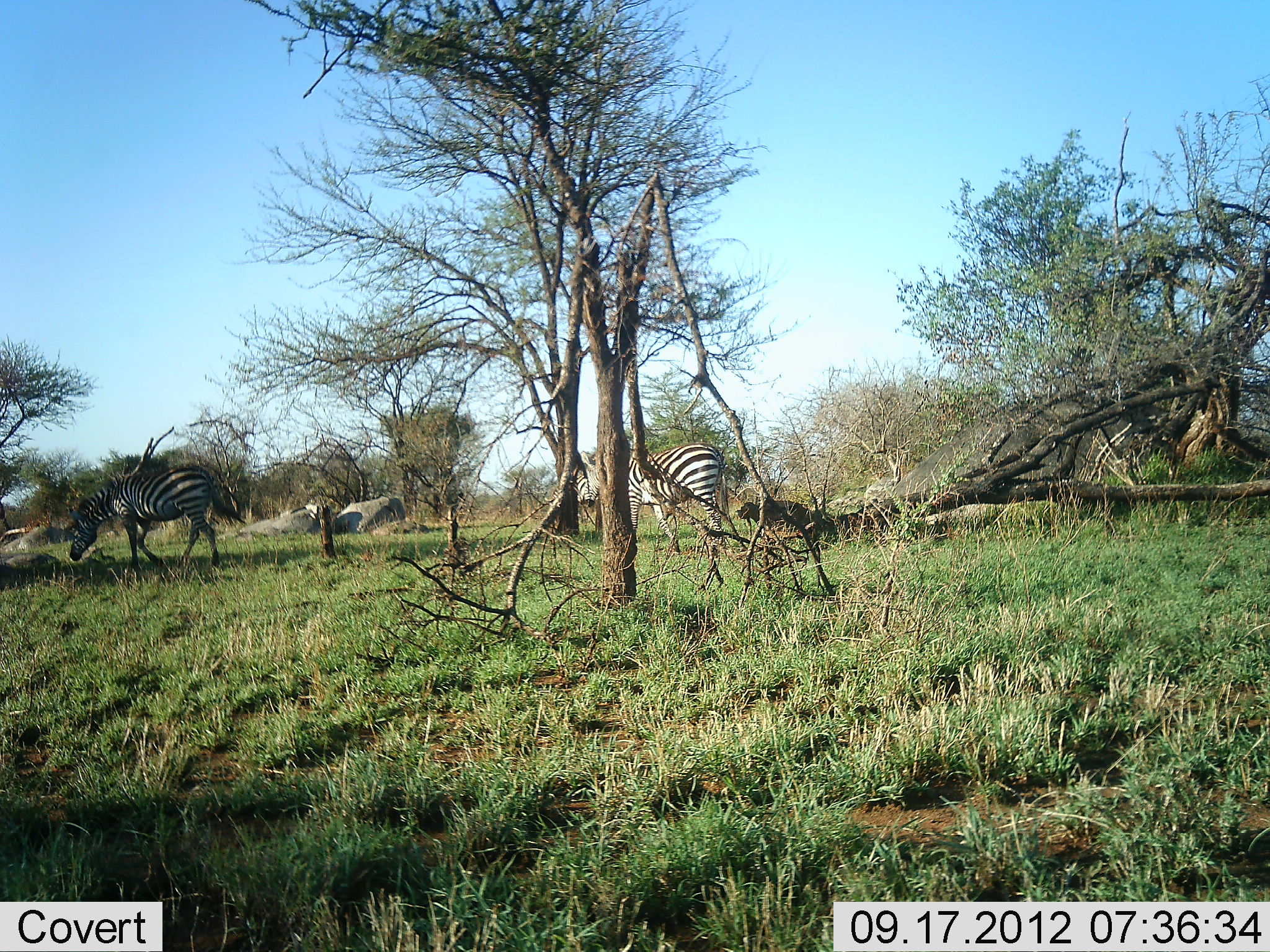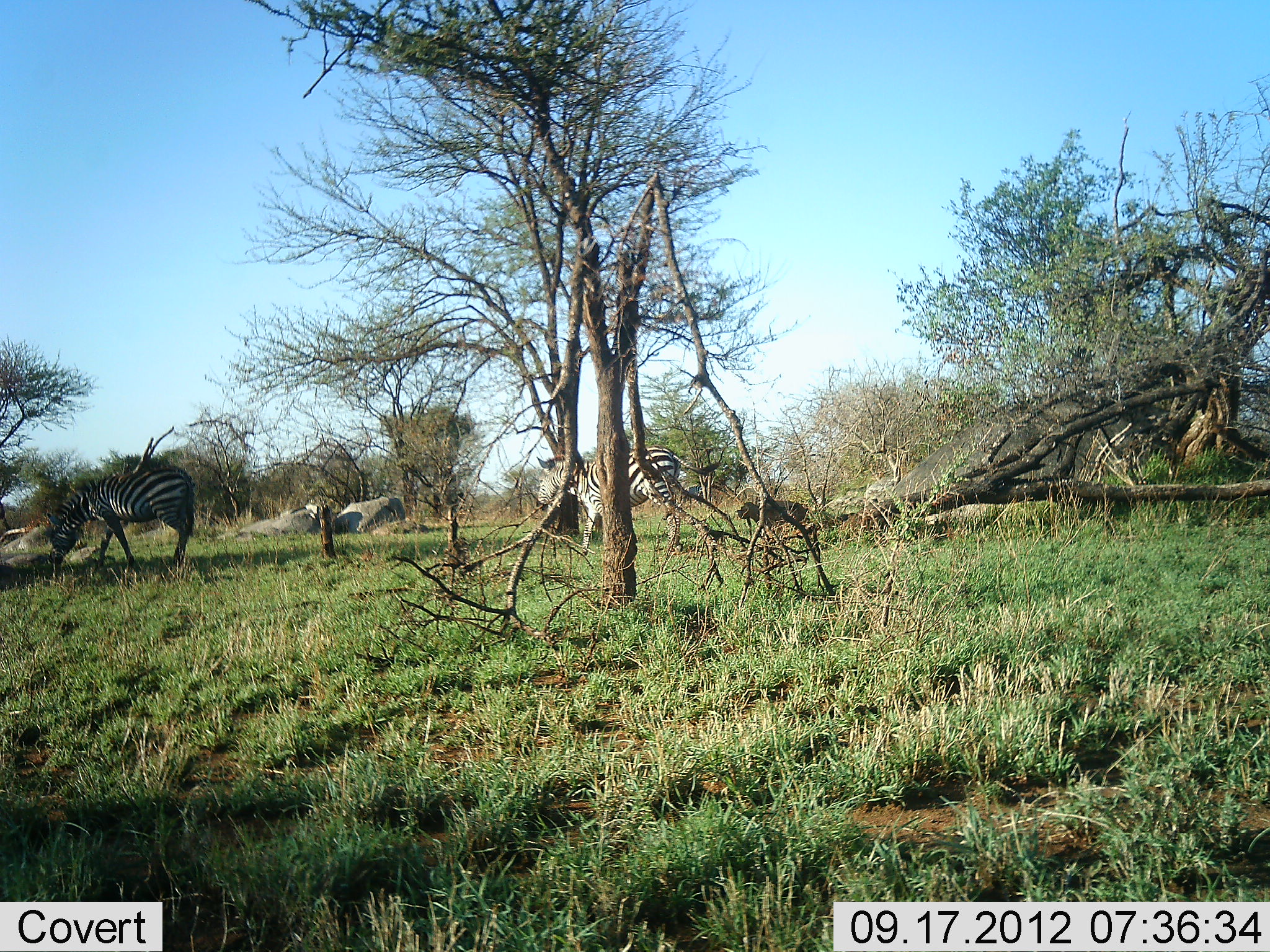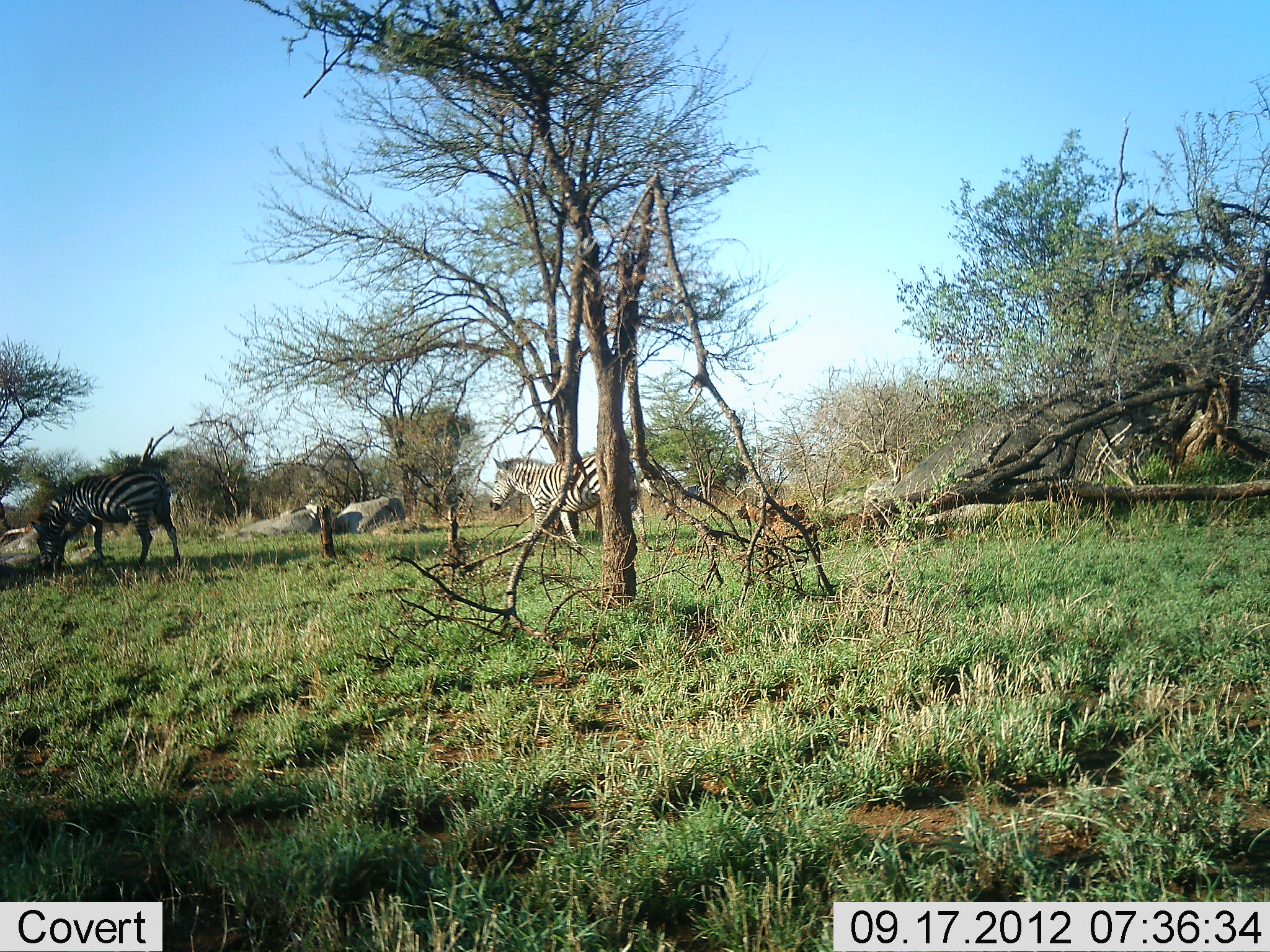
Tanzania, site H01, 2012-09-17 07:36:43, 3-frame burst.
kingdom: Animalia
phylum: Chordata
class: Mammalia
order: Perissodactyla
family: Equidae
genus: Equus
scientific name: Equus quagga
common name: plains zebra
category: zebra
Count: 2.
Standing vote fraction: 0%.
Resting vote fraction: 0%.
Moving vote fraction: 80%.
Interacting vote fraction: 0%.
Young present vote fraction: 0%.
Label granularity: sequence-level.